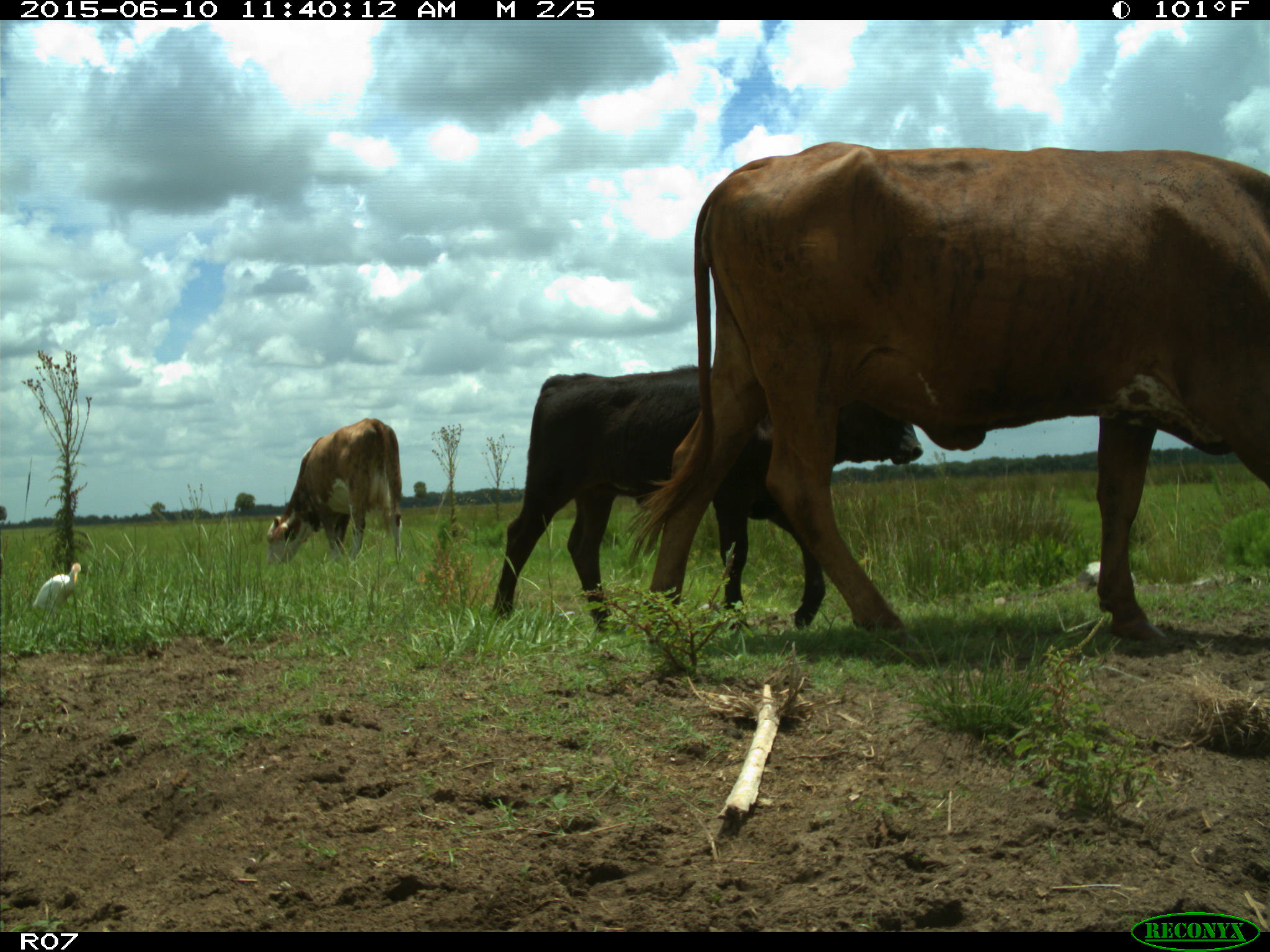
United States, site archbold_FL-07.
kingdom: Animalia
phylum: Chordata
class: Mammalia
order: Artiodactyla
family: Bovidae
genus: Bos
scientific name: Bos taurus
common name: domestic cow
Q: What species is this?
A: Bos taurus (domestic cow).